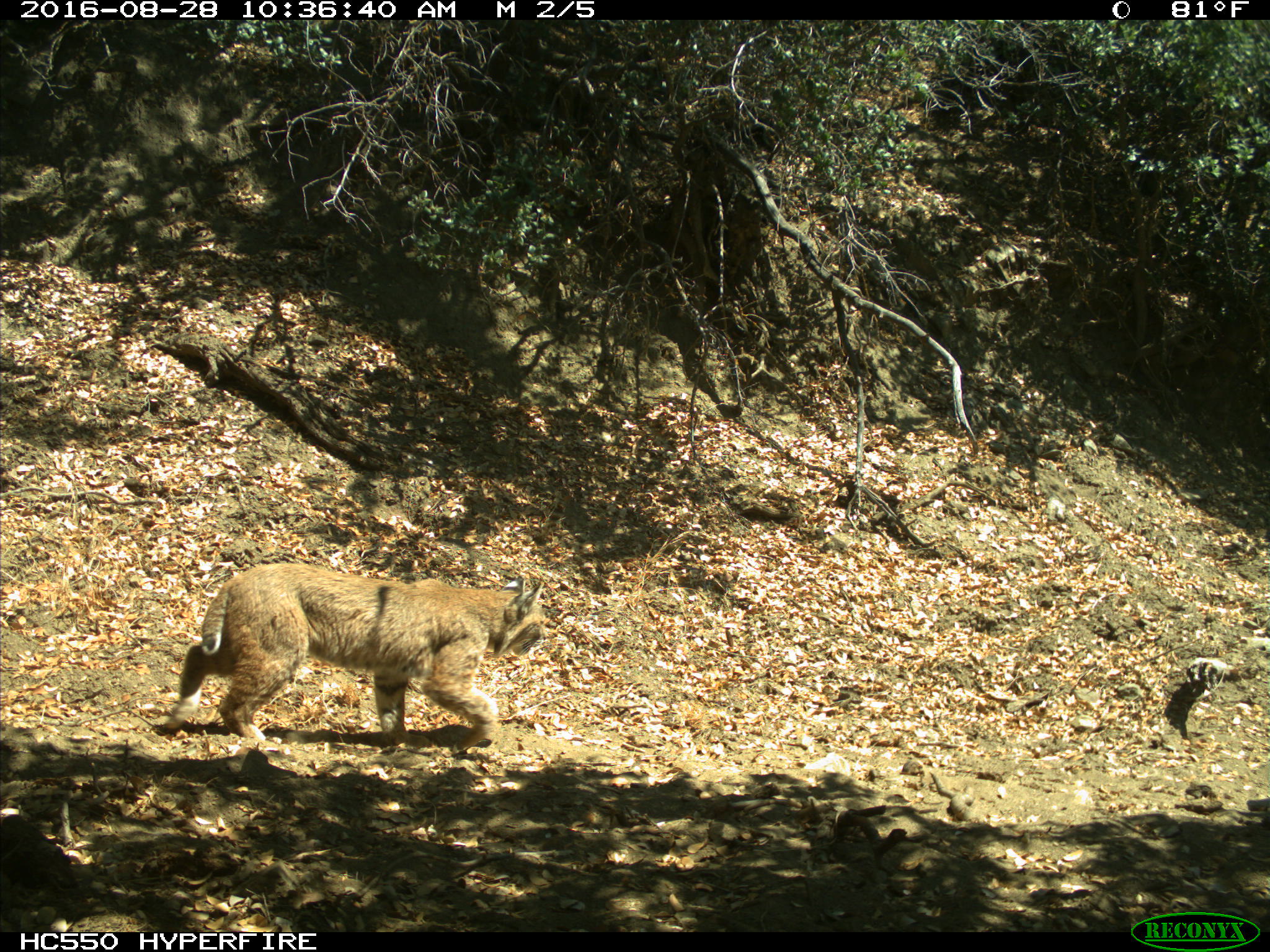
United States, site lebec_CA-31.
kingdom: Animalia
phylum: Chordata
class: Mammalia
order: Carnivora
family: Felidae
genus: Lynx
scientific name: Lynx rufus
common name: bobcat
Lynx rufus (bobcat).